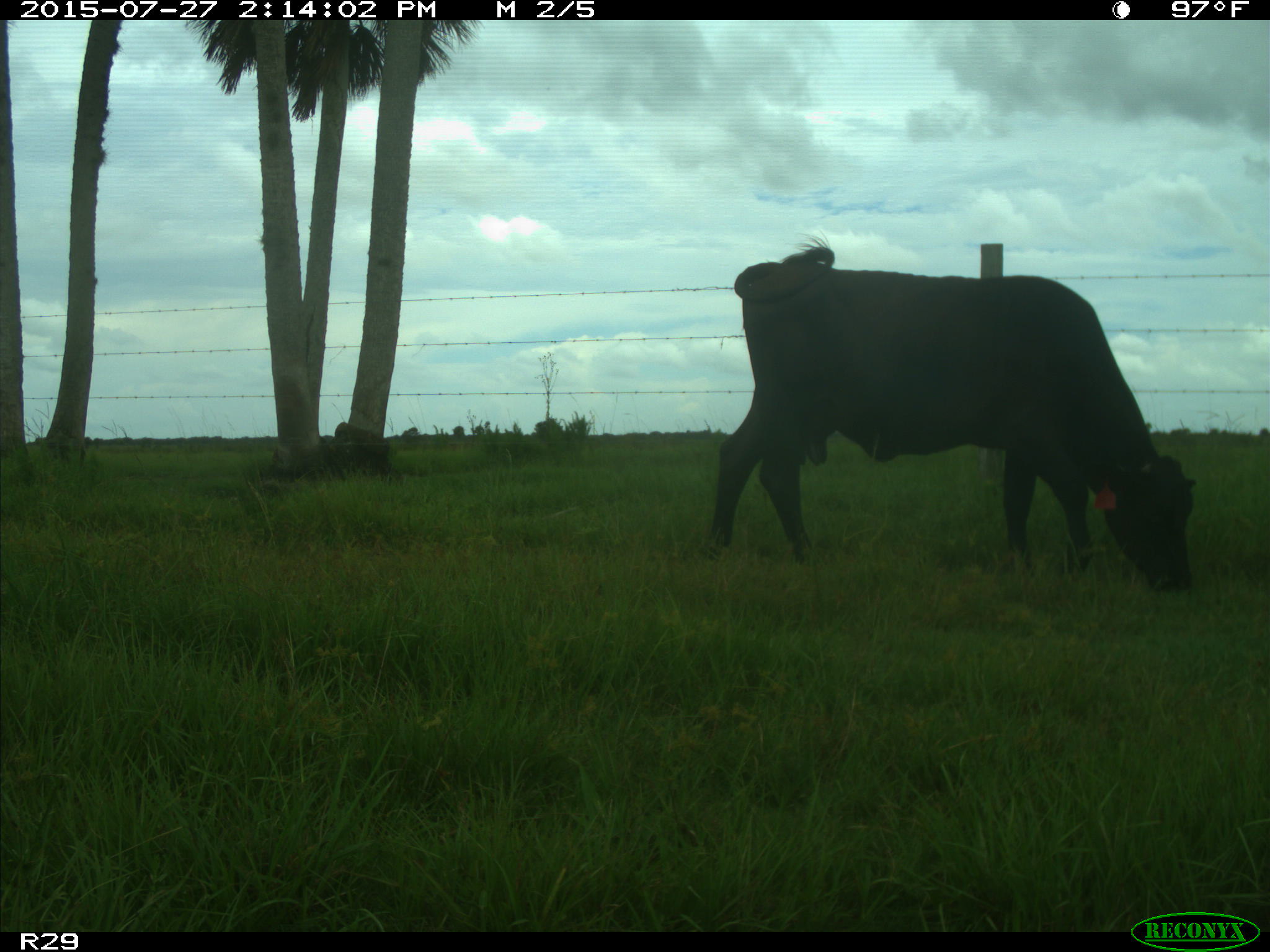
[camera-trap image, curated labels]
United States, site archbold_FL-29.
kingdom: Animalia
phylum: Chordata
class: Mammalia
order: Artiodactyla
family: Bovidae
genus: Bos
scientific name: Bos taurus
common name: domestic cow